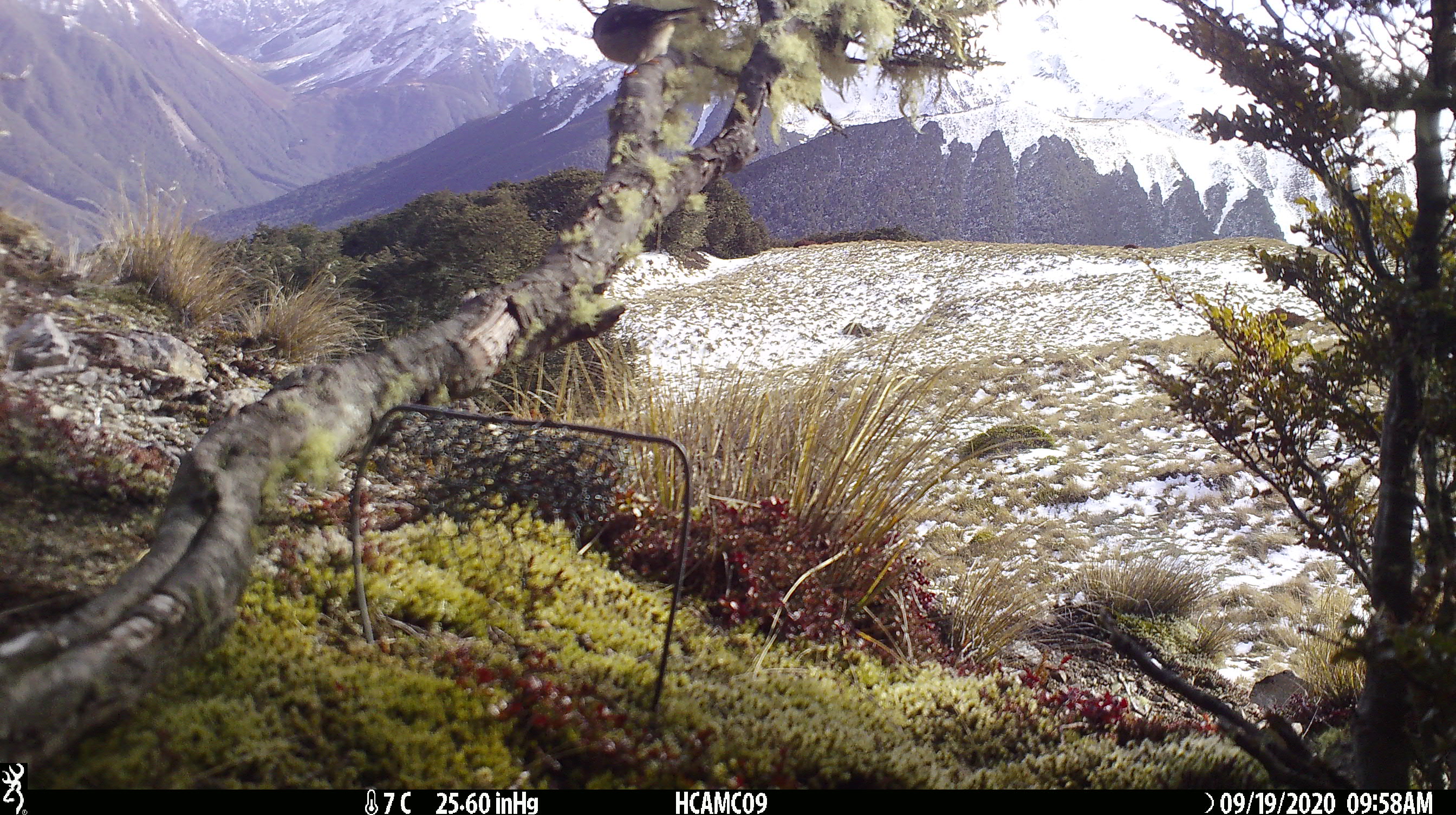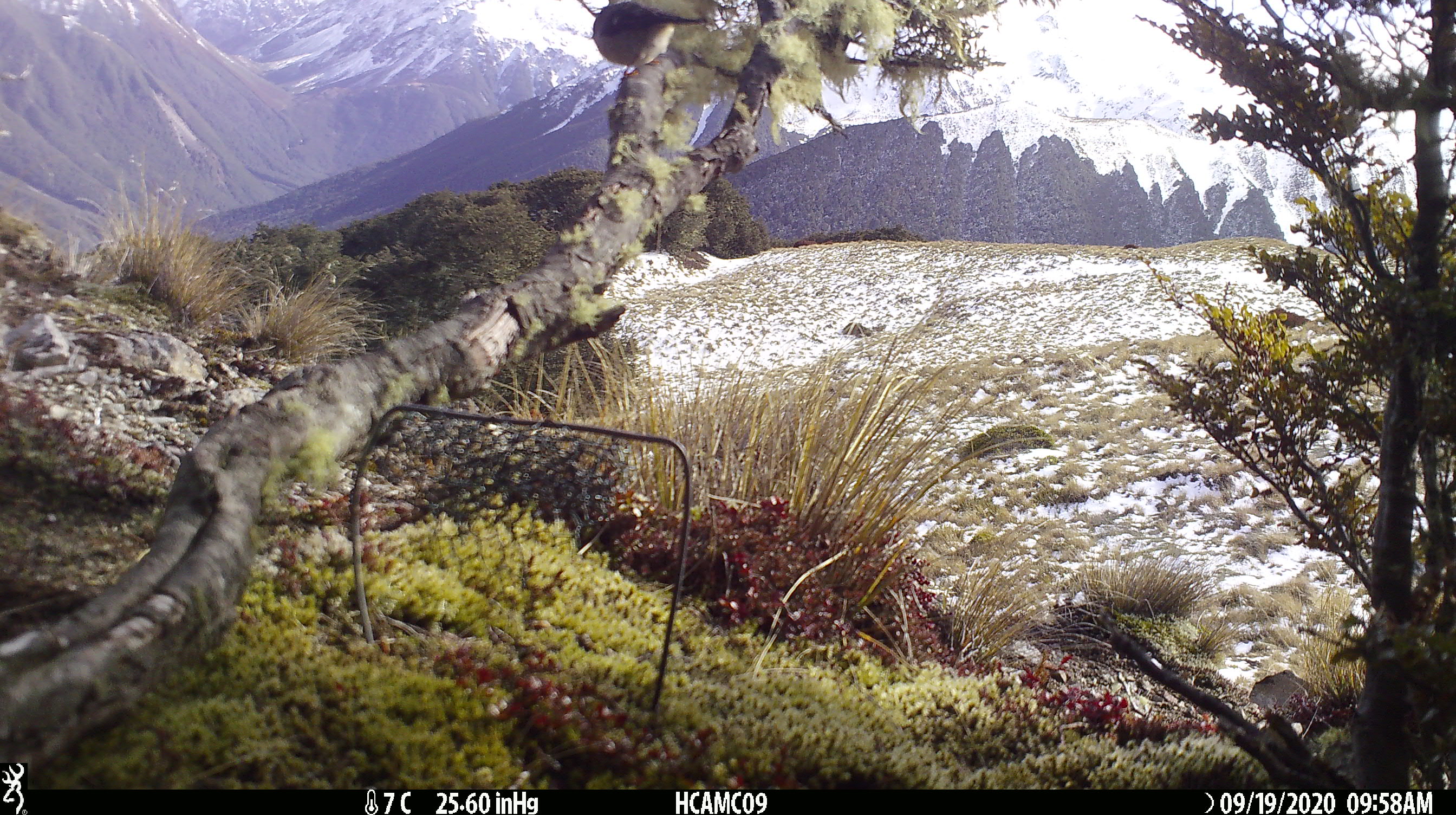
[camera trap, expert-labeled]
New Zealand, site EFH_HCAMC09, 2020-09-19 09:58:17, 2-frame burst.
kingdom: Animalia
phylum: Chordata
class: Aves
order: Passeriformes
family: Petroicidae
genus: Petroica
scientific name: Petroica macrocephala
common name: tomtit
Tomtit (Petroica macrocephala).